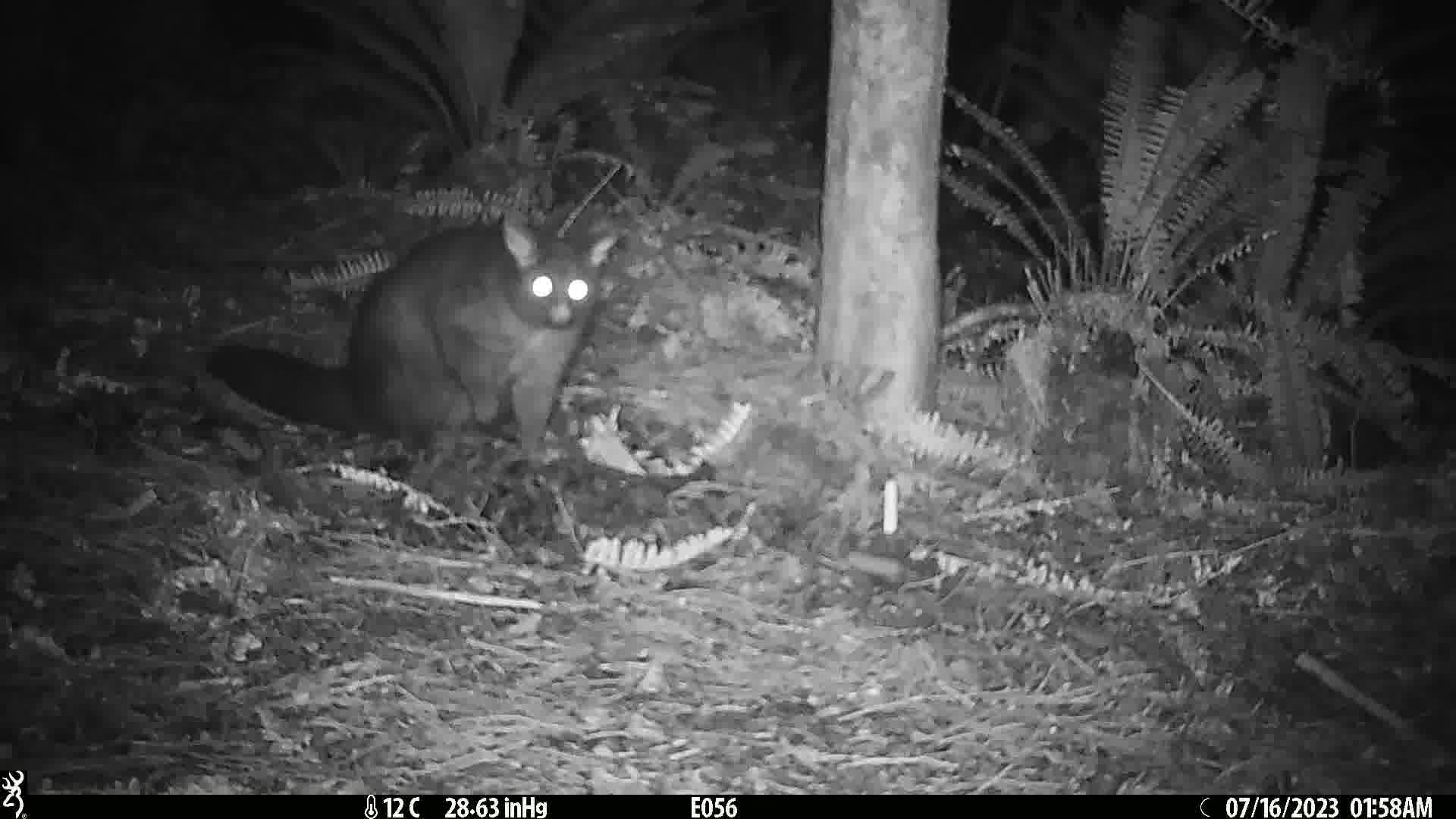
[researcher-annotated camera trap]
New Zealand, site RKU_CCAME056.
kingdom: Animalia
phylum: Chordata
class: Mammalia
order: Diprotodontia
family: Phalangeridae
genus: Trichosurus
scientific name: Trichosurus vulpecula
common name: common brushtail possum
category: possum